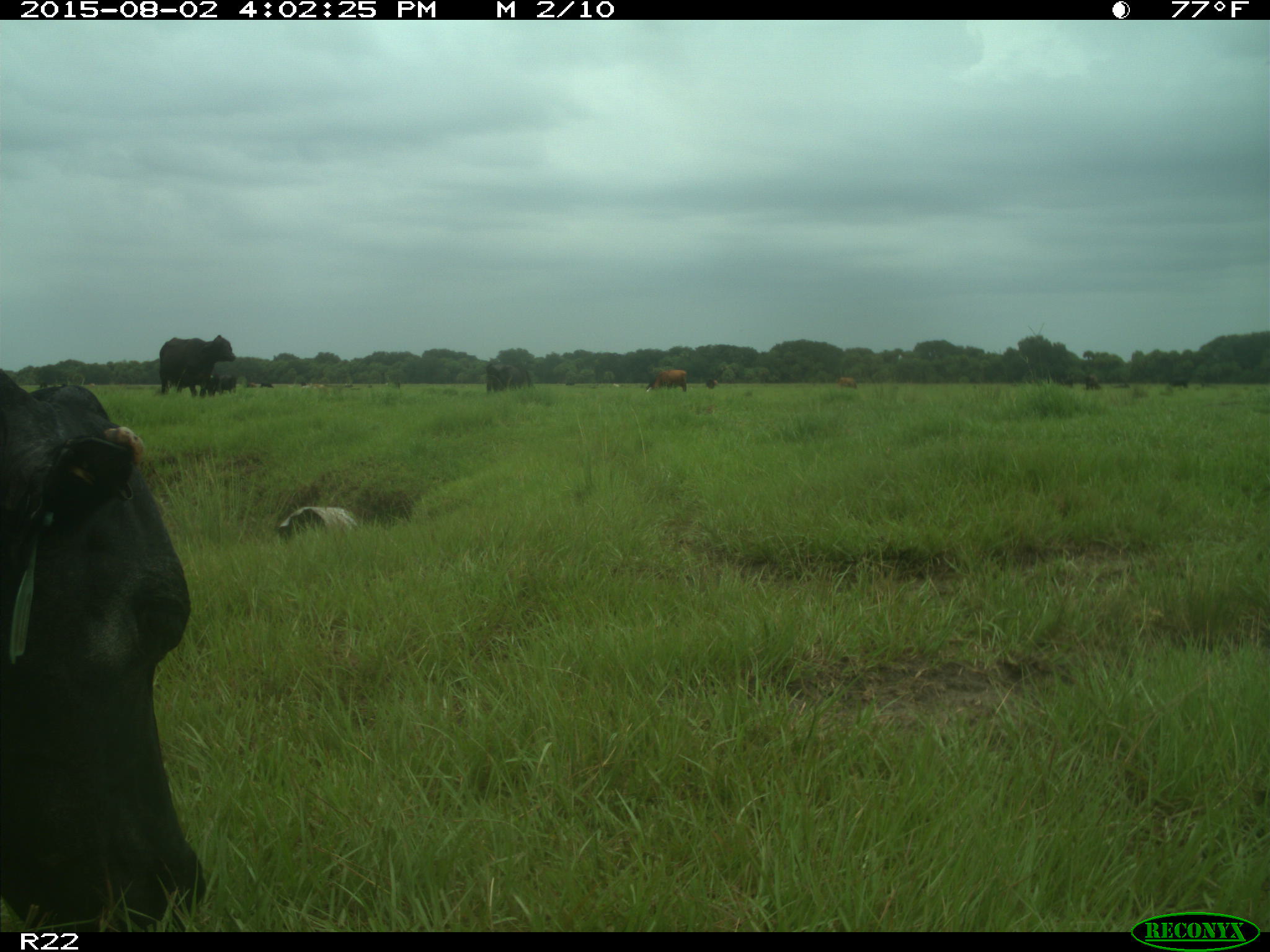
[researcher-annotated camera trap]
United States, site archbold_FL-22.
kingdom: Animalia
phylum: Chordata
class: Mammalia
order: Artiodactyla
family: Bovidae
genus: Bos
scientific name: Bos taurus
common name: domestic cow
Bos taurus (domestic cow).